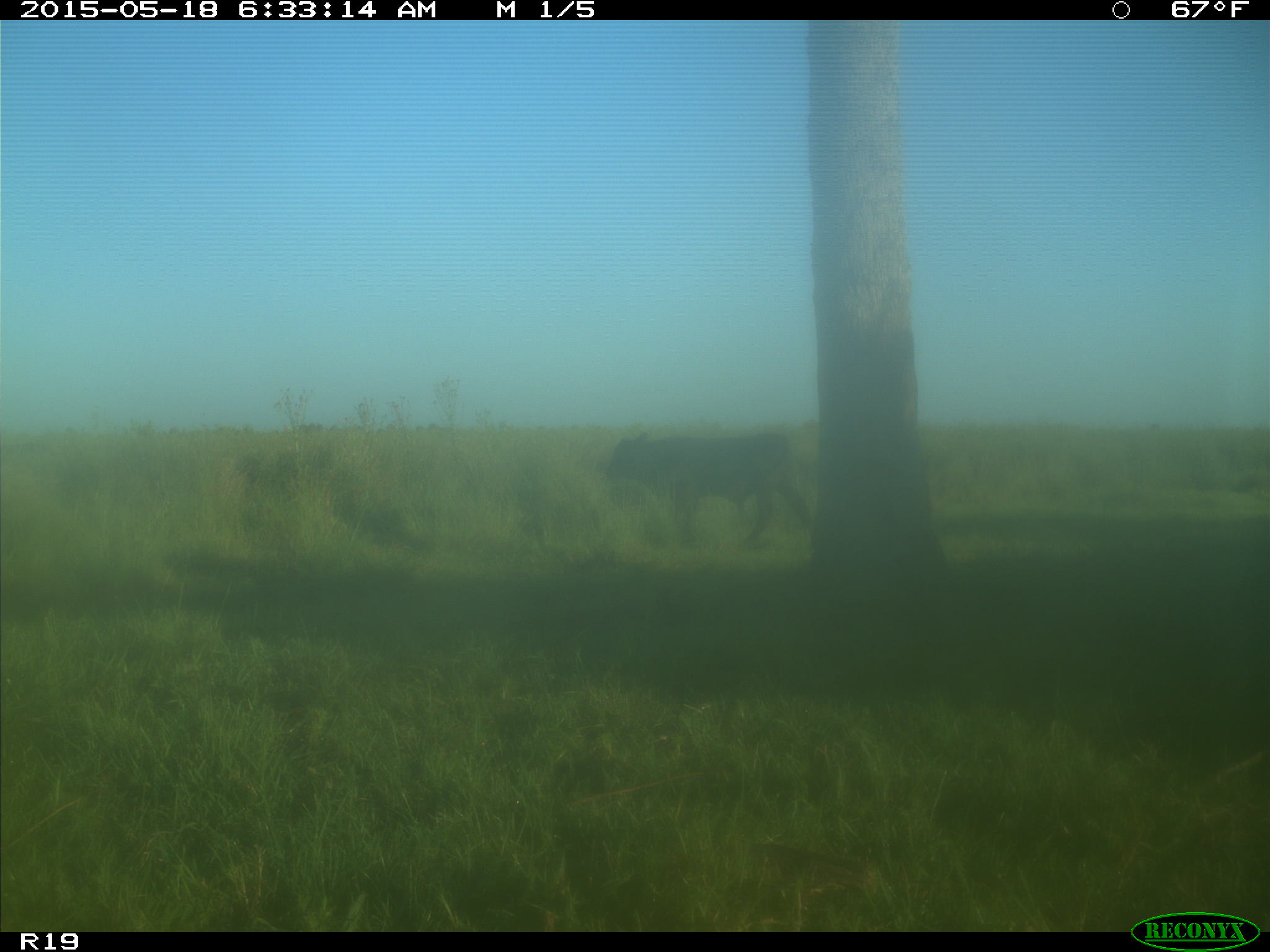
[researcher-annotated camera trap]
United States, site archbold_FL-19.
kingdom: Animalia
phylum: Chordata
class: Mammalia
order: Artiodactyla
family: Bovidae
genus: Bos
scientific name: Bos taurus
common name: domestic cow